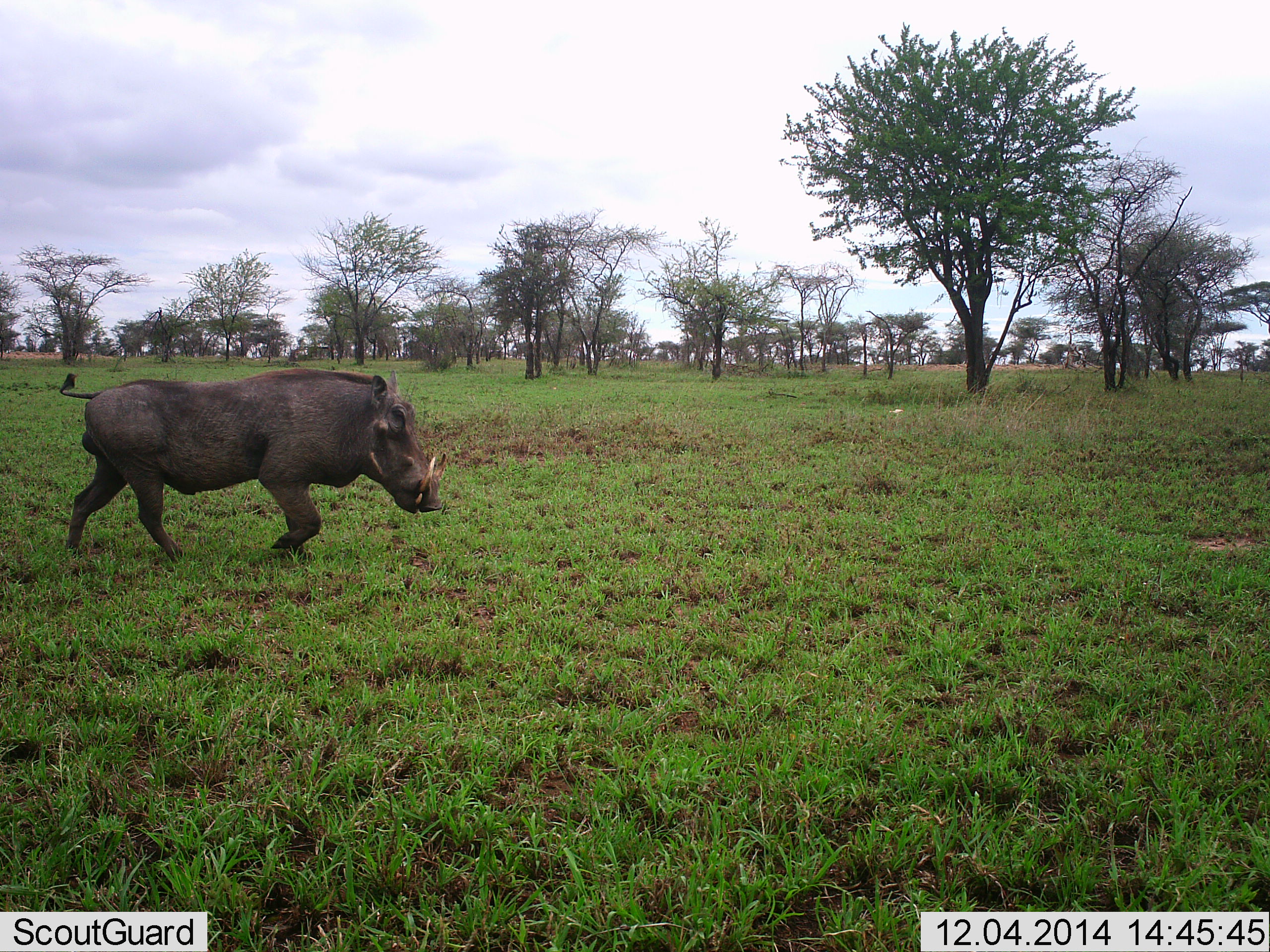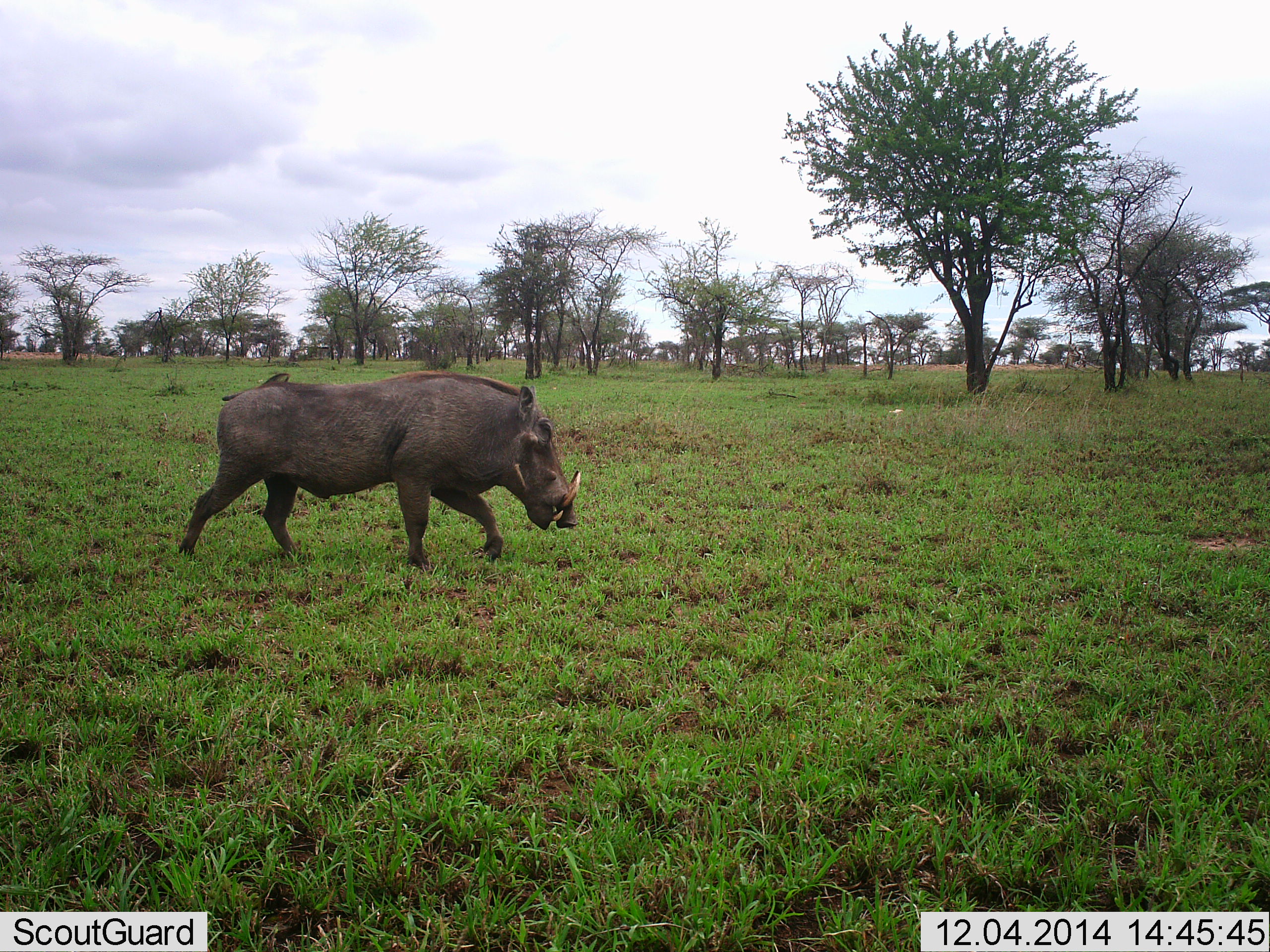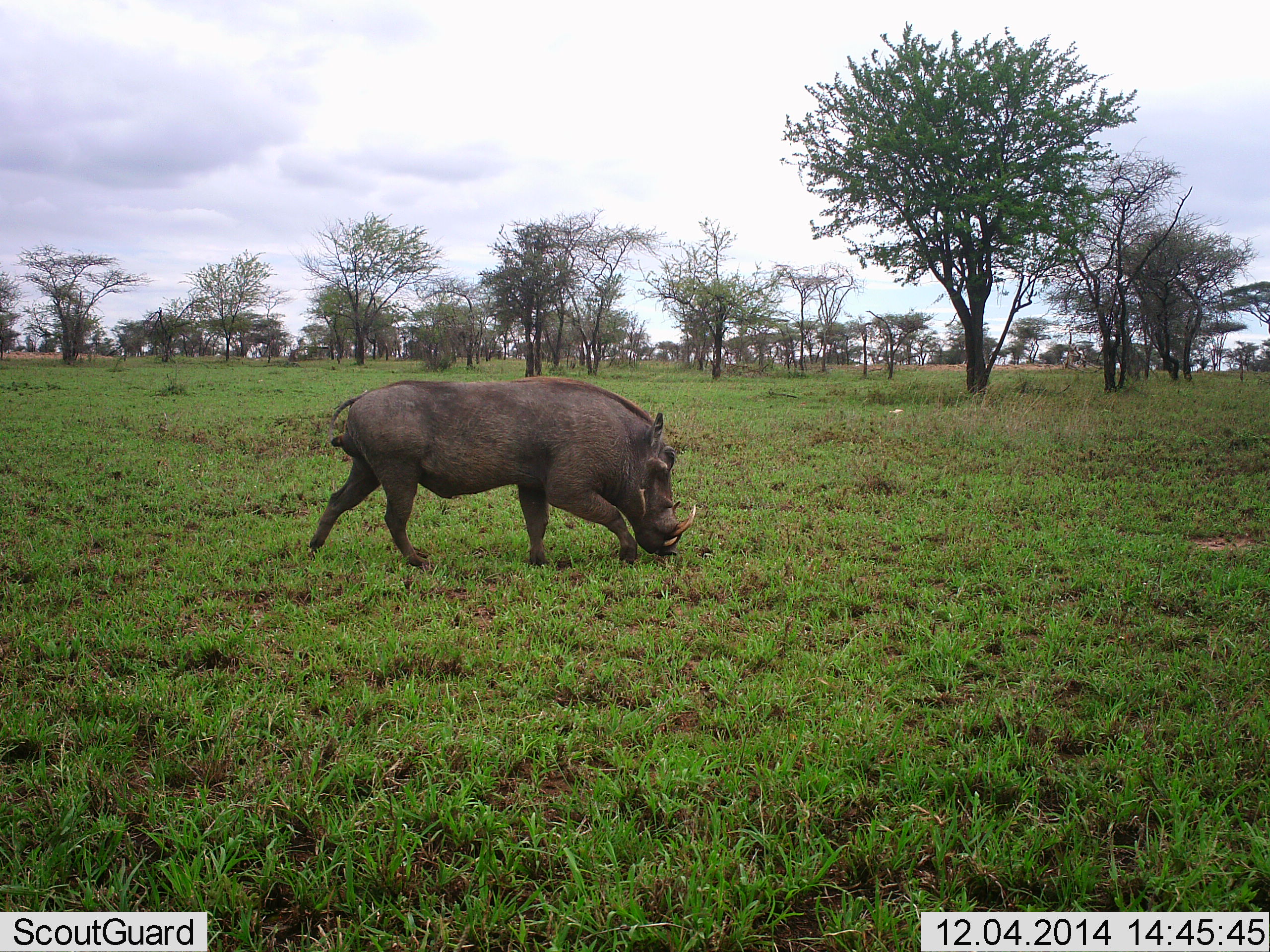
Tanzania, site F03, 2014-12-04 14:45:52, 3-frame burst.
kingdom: Animalia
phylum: Chordata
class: Mammalia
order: Artiodactyla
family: Suidae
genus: Phacochoerus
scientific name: Phacochoerus africanus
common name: warthog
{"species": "warthog (Phacochoerus africanus)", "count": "1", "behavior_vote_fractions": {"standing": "10%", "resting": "0%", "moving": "90%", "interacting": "0%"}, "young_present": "0%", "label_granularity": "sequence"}